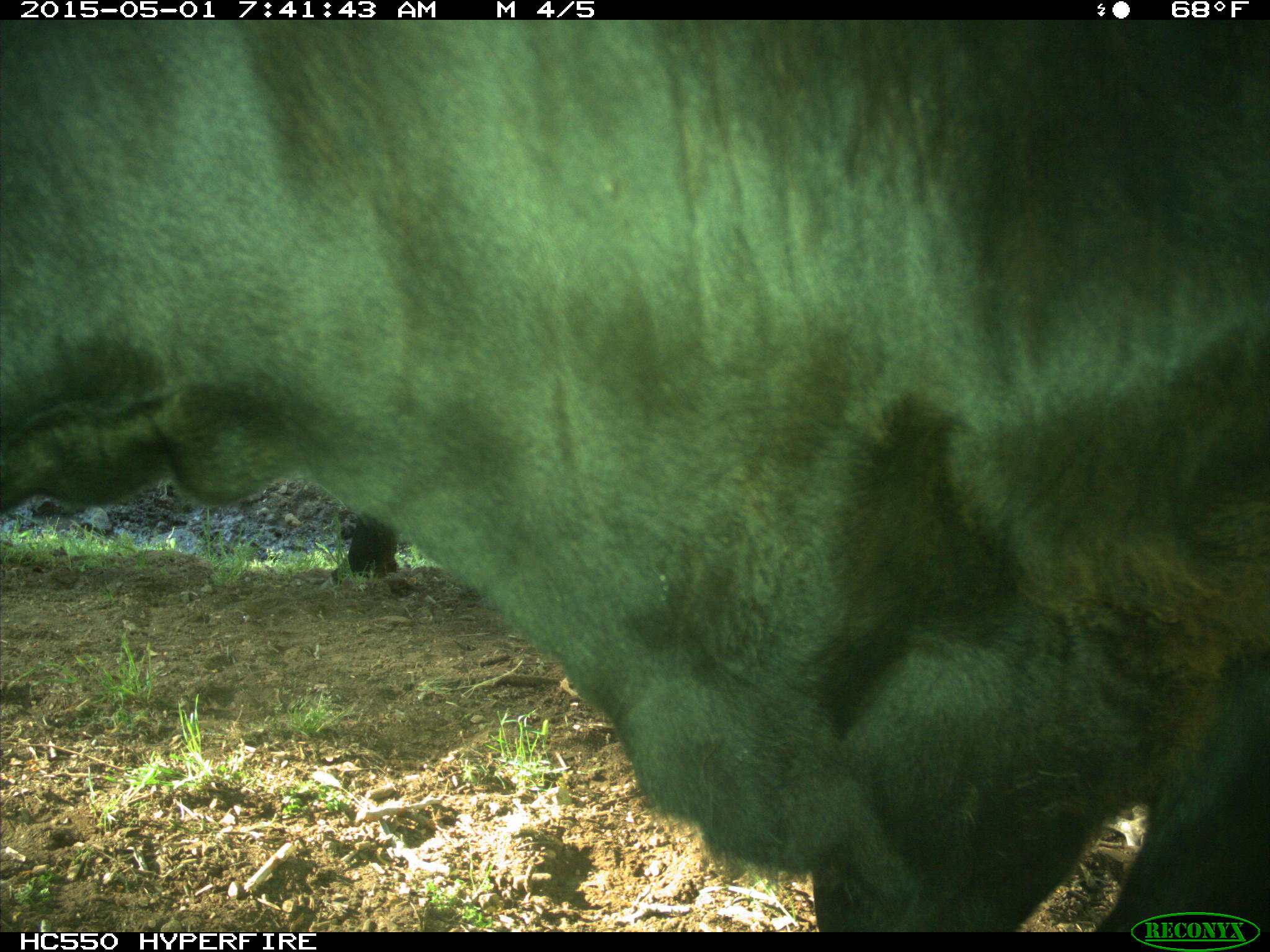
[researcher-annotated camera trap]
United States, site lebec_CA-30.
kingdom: Animalia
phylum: Chordata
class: Mammalia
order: Artiodactyla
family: Bovidae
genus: Bos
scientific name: Bos taurus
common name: domestic cow